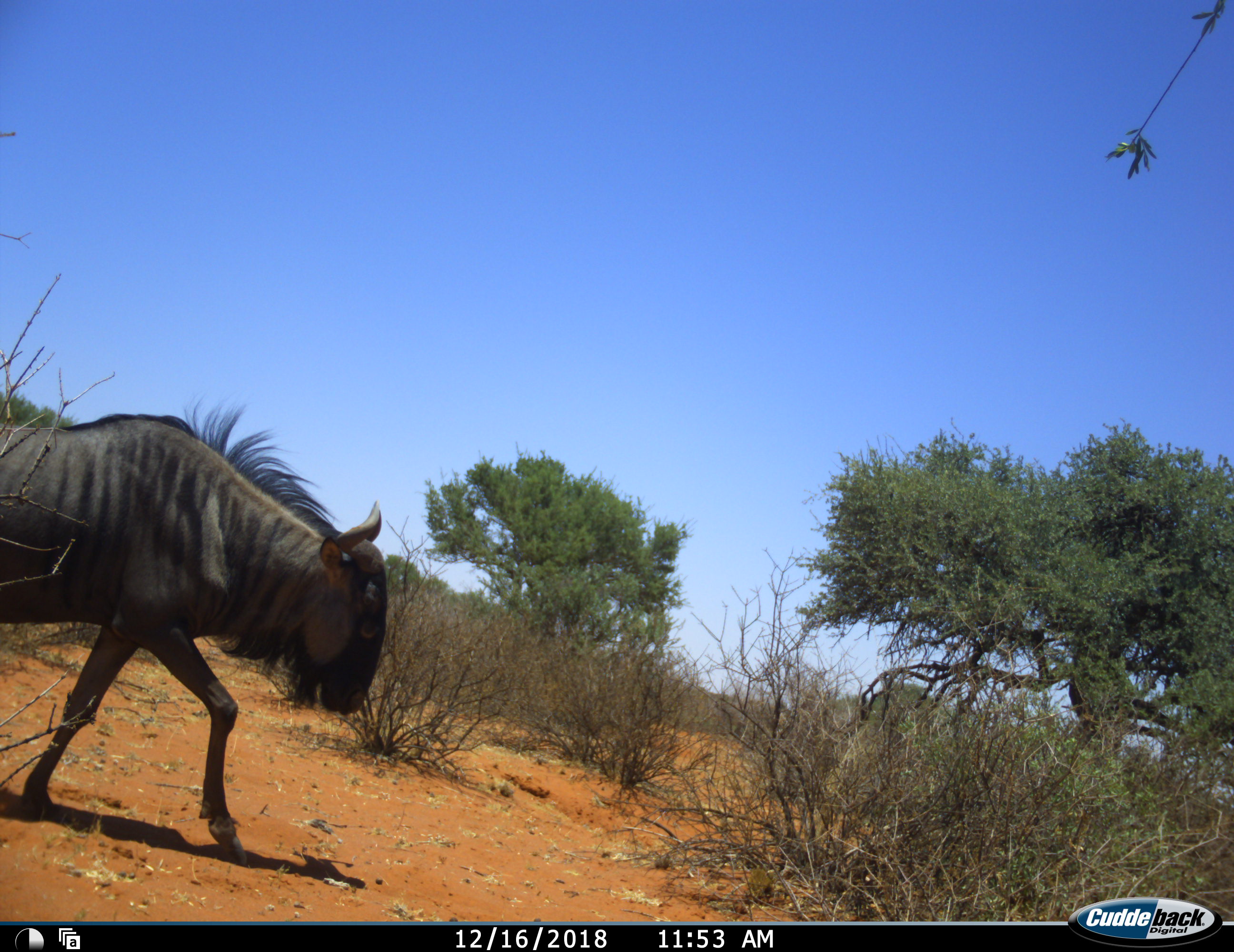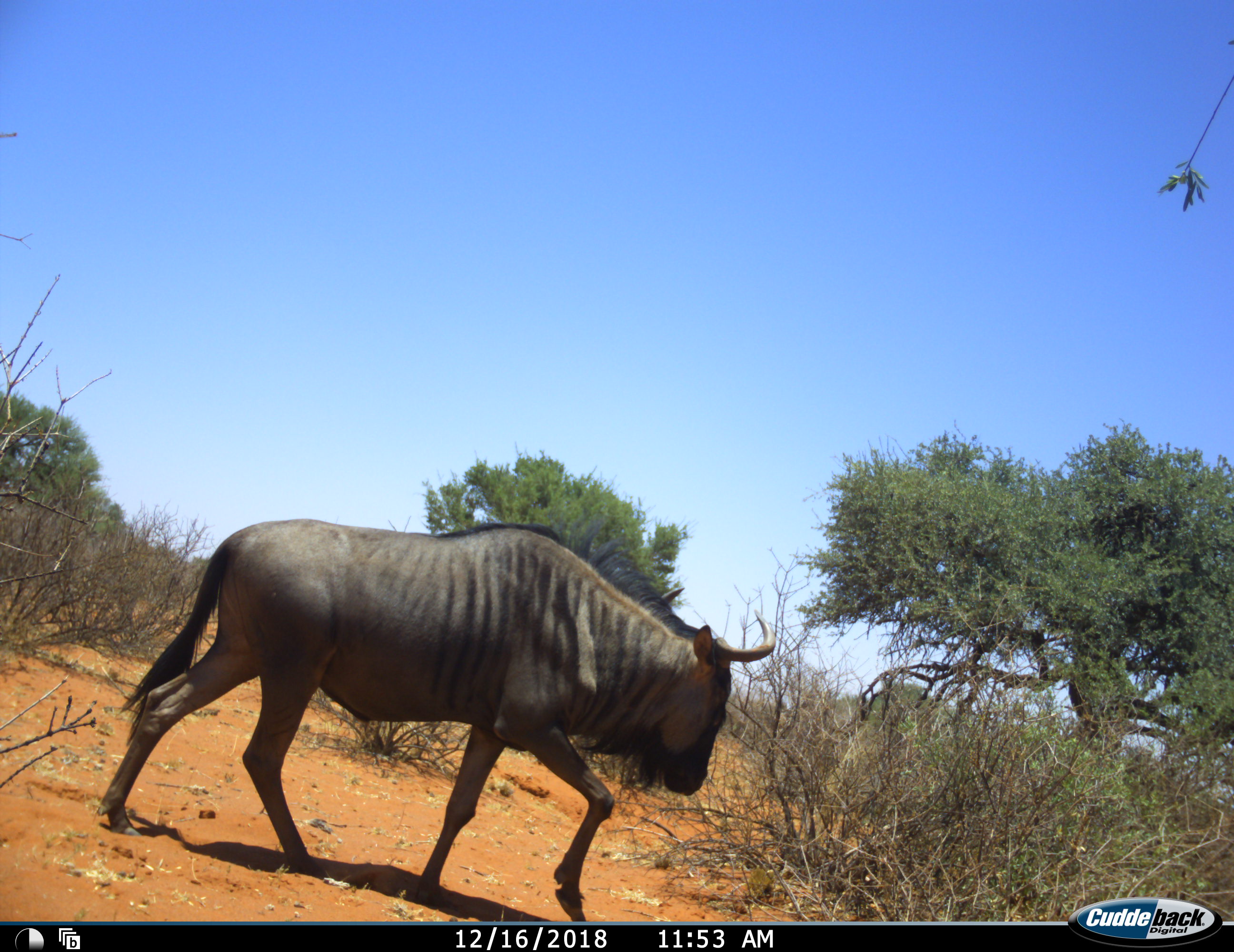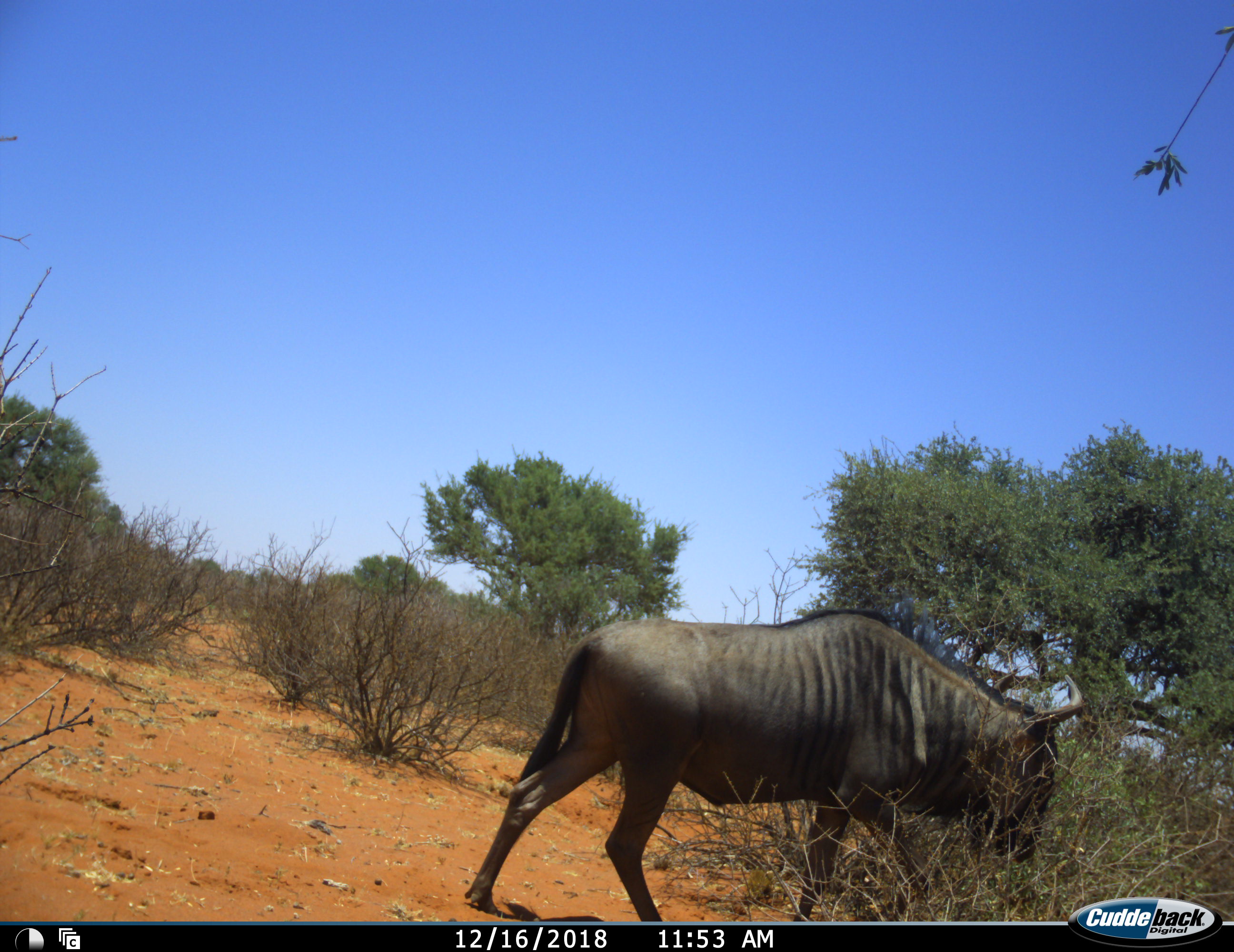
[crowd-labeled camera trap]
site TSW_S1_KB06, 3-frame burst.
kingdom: Animalia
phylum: Chordata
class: Mammalia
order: Artiodactyla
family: Bovidae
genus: Connochaetes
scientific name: Connochaetes taurinus taurinus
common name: blue wildebeest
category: wildebeestblue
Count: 1.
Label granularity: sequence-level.